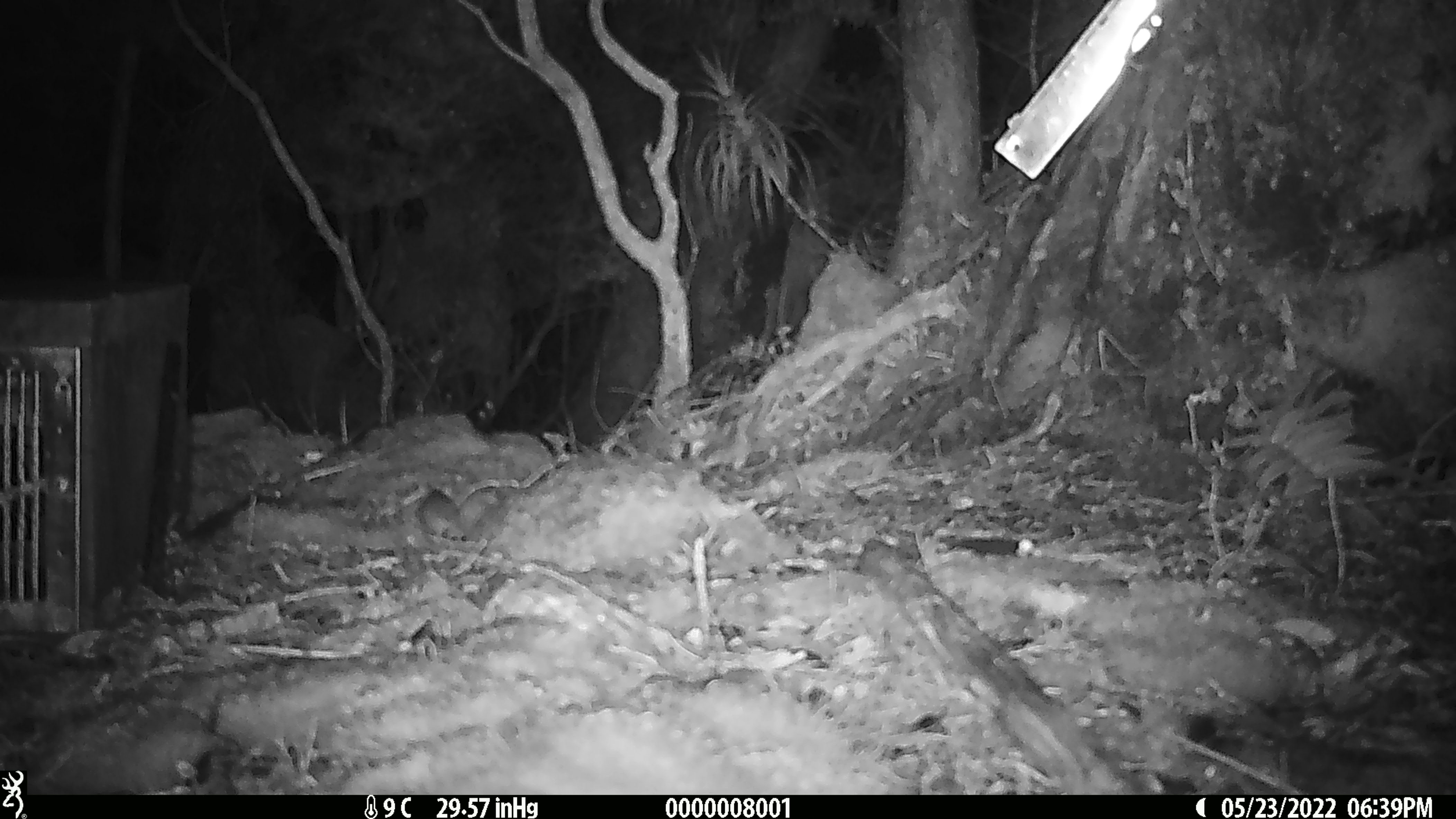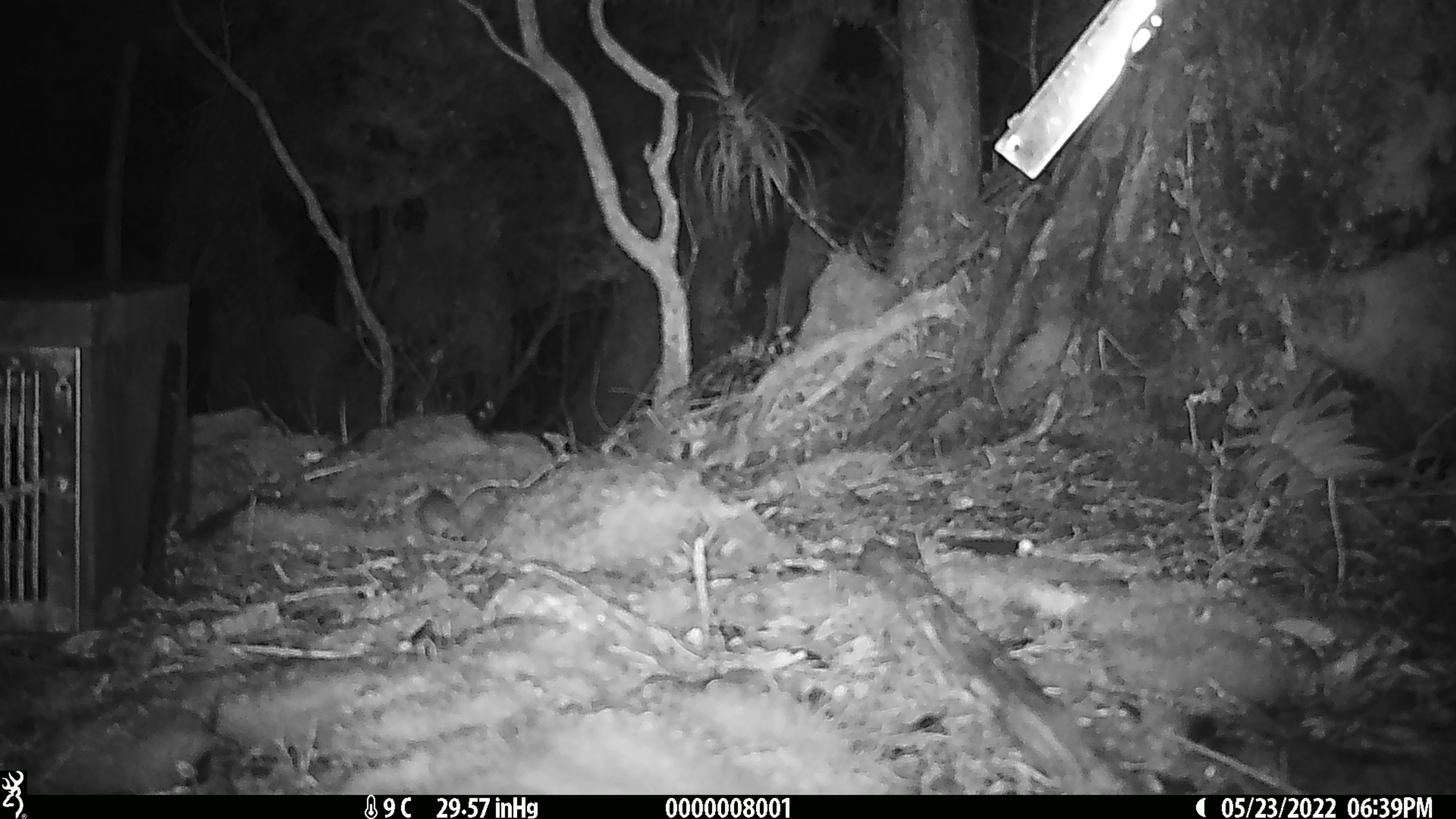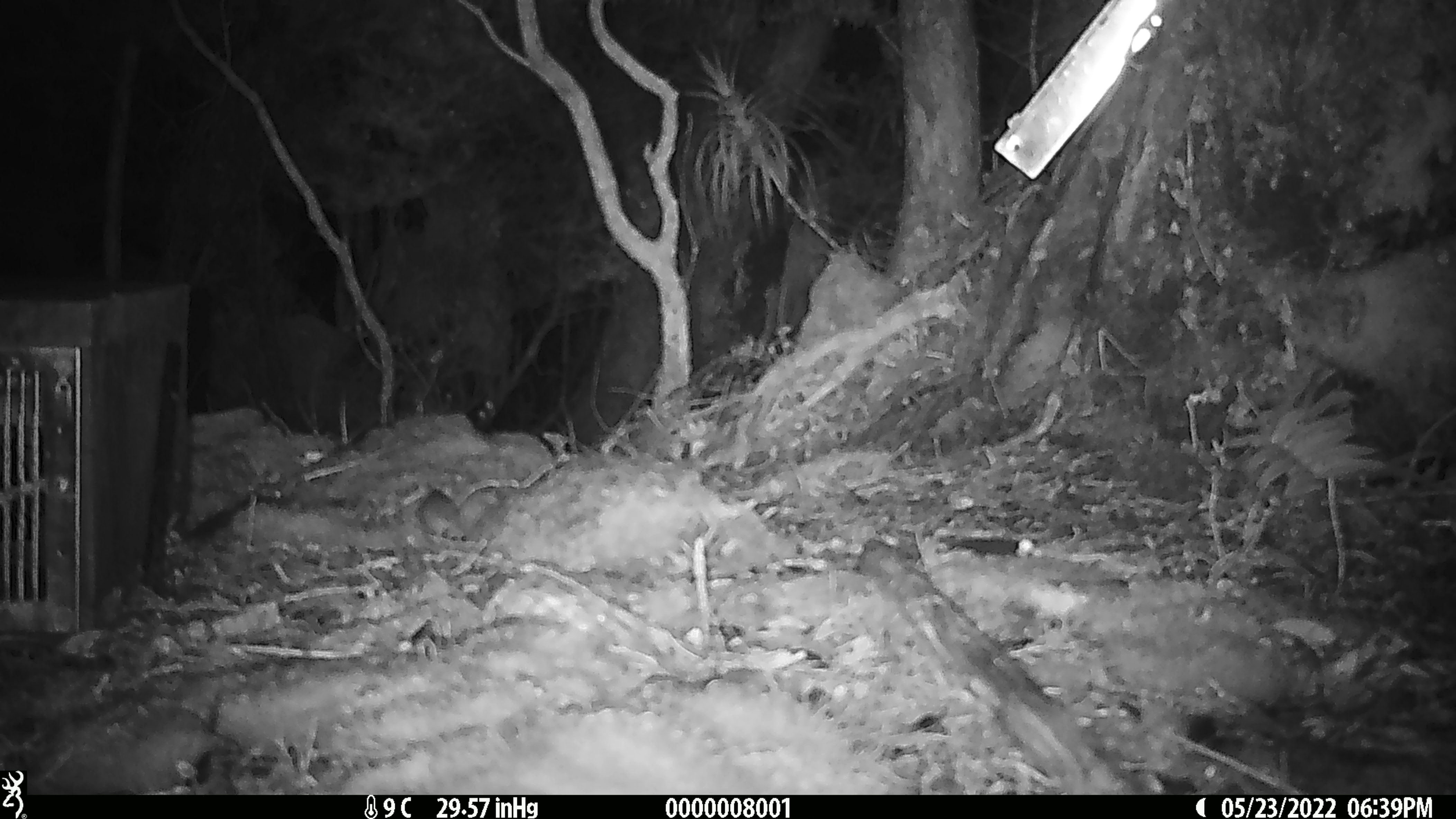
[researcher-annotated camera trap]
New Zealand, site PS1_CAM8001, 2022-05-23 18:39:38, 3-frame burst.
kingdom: Animalia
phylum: Chordata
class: Mammalia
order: Rodentia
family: Muridae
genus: Mus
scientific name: Mus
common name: mouse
Mouse (Mus).